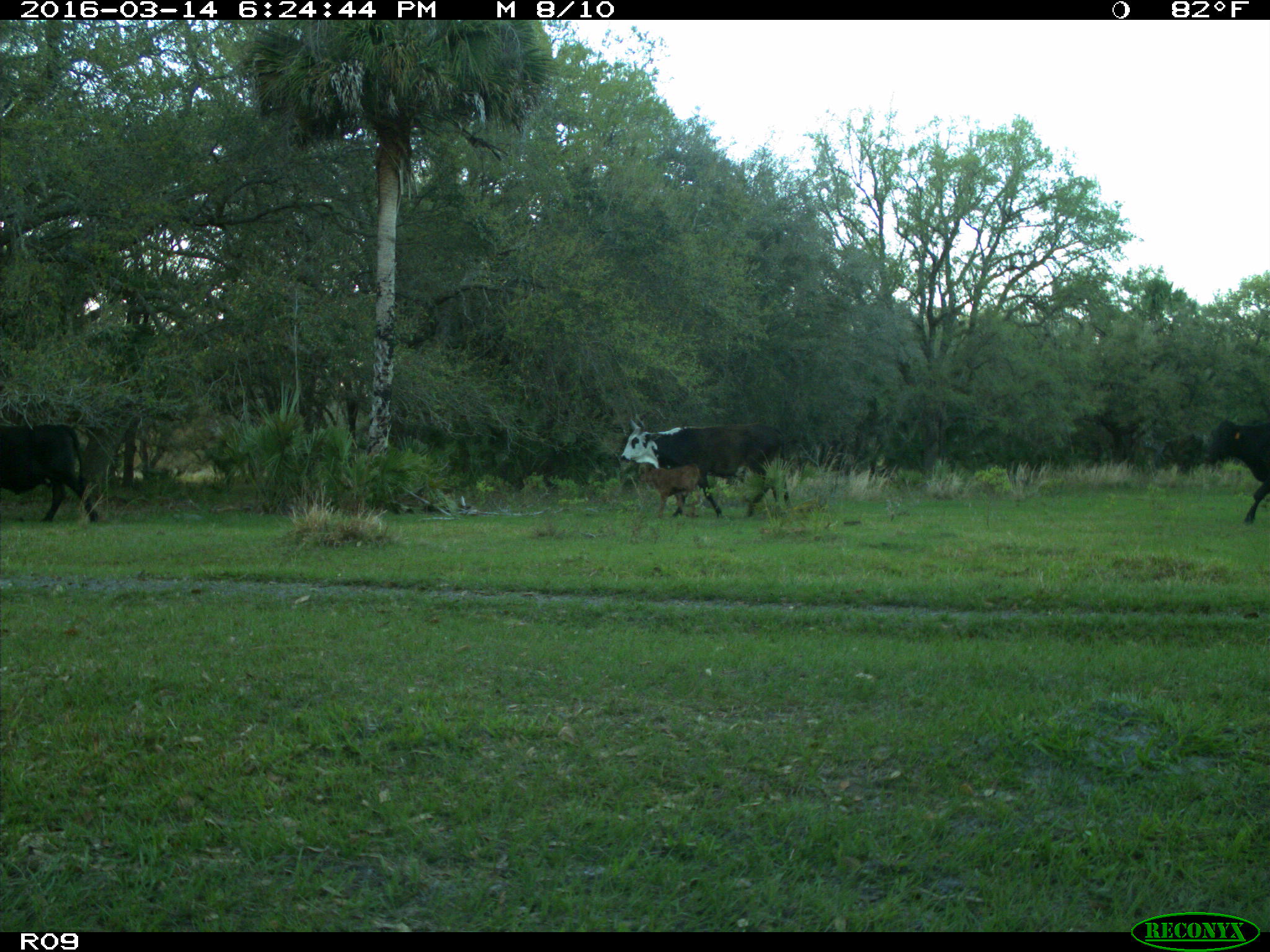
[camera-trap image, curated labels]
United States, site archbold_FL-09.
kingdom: Animalia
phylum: Chordata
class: Mammalia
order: Artiodactyla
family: Bovidae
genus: Bos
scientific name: Bos taurus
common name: domestic cow